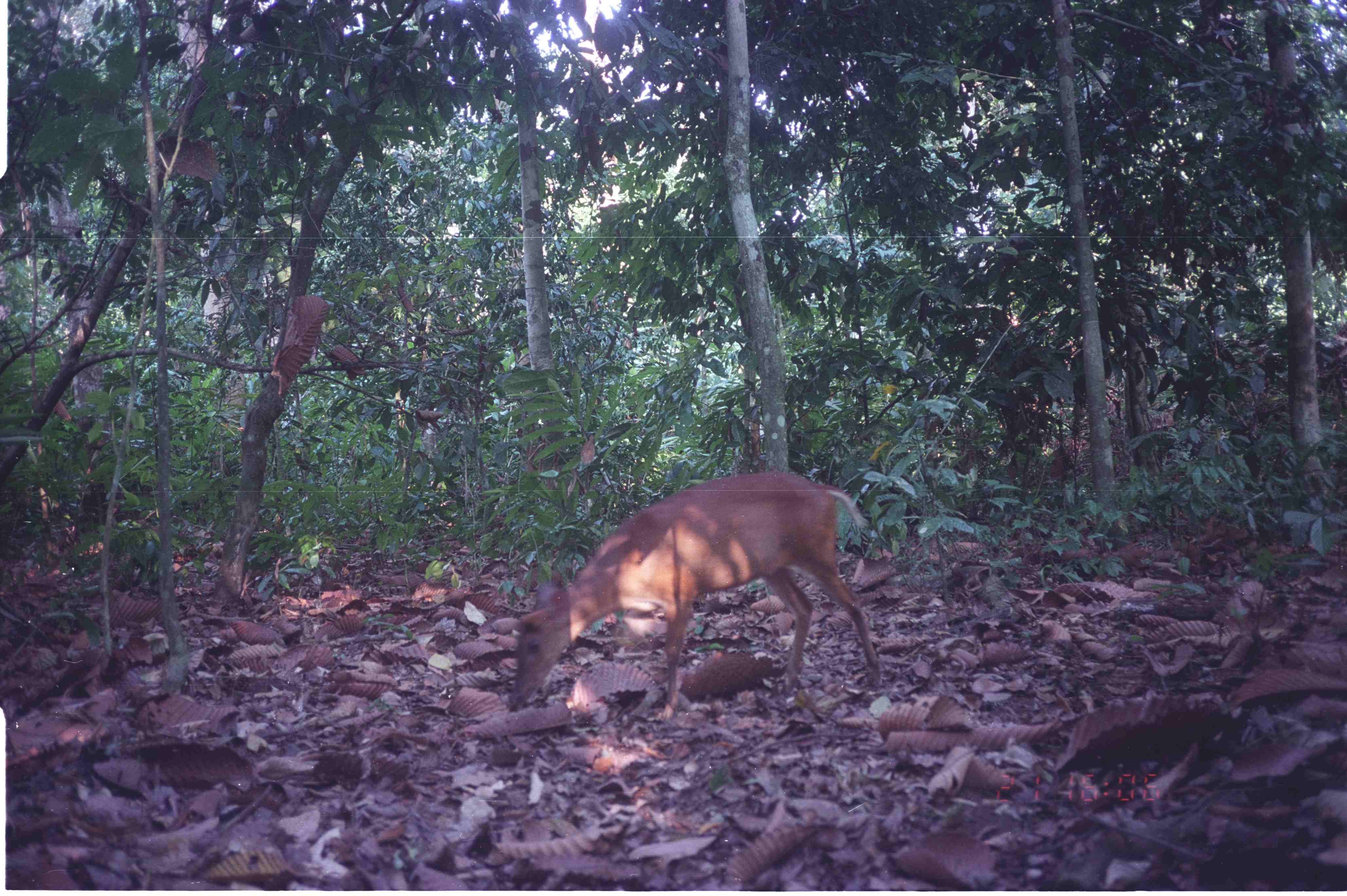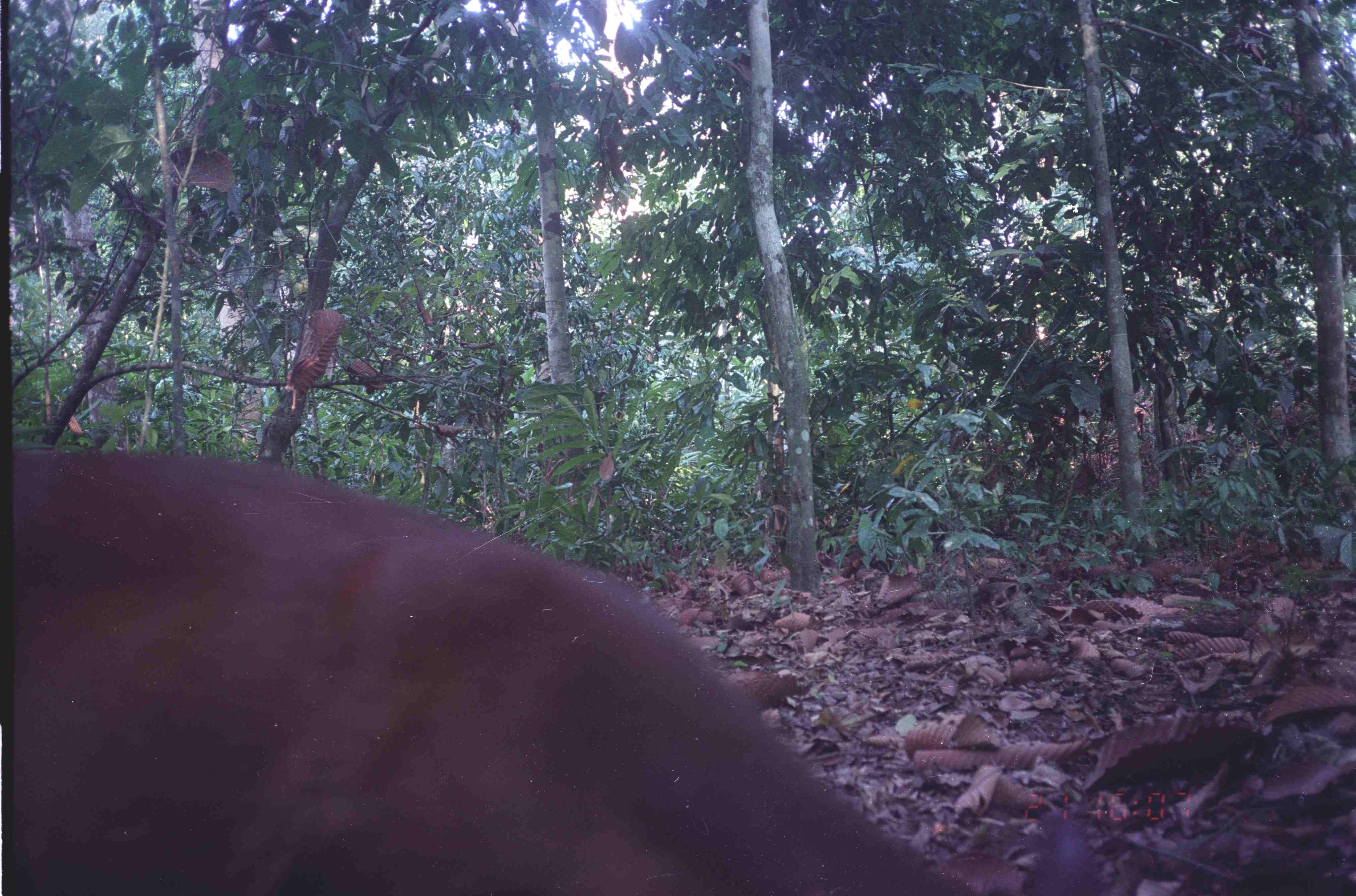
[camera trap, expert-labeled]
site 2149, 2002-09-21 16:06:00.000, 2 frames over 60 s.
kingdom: Animalia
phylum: Chordata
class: Mammalia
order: Artiodactyla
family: Cervidae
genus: Muntiacus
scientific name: Muntiacus muntjak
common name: southern red muntjac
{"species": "Muntiacus muntjak (southern red muntjac)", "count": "1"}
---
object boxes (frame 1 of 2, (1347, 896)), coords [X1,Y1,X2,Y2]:
muntiacus muntjak: [508,470,880,718]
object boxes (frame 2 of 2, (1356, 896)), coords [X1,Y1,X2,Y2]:
muntiacus muntjak: [12,444,1104,888]